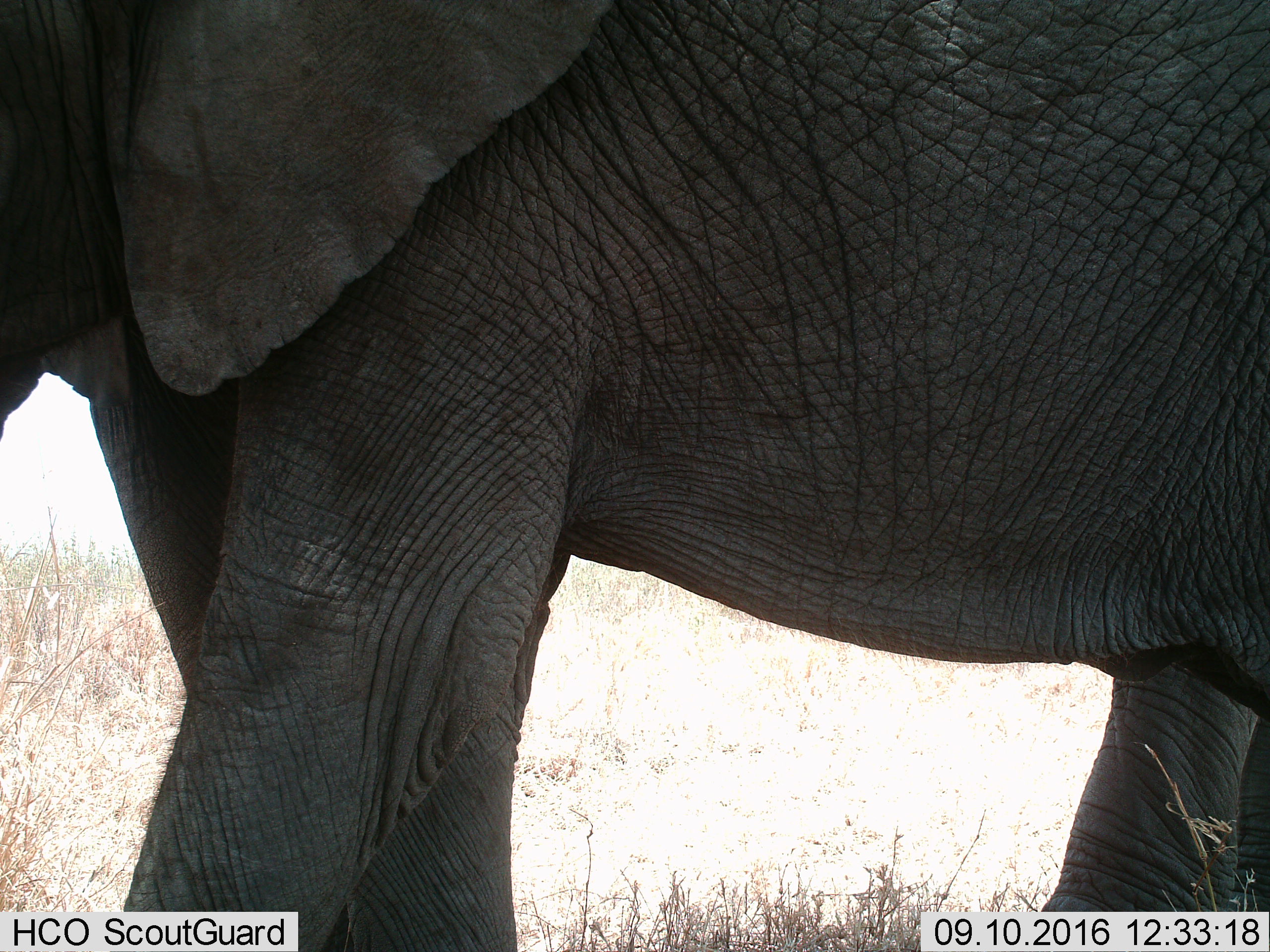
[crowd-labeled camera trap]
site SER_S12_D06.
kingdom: Animalia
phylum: Chordata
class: Mammalia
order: Proboscidea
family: Elephantidae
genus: Loxodonta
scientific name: Loxodonta africana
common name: african bush elephant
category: elephant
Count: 1.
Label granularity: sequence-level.